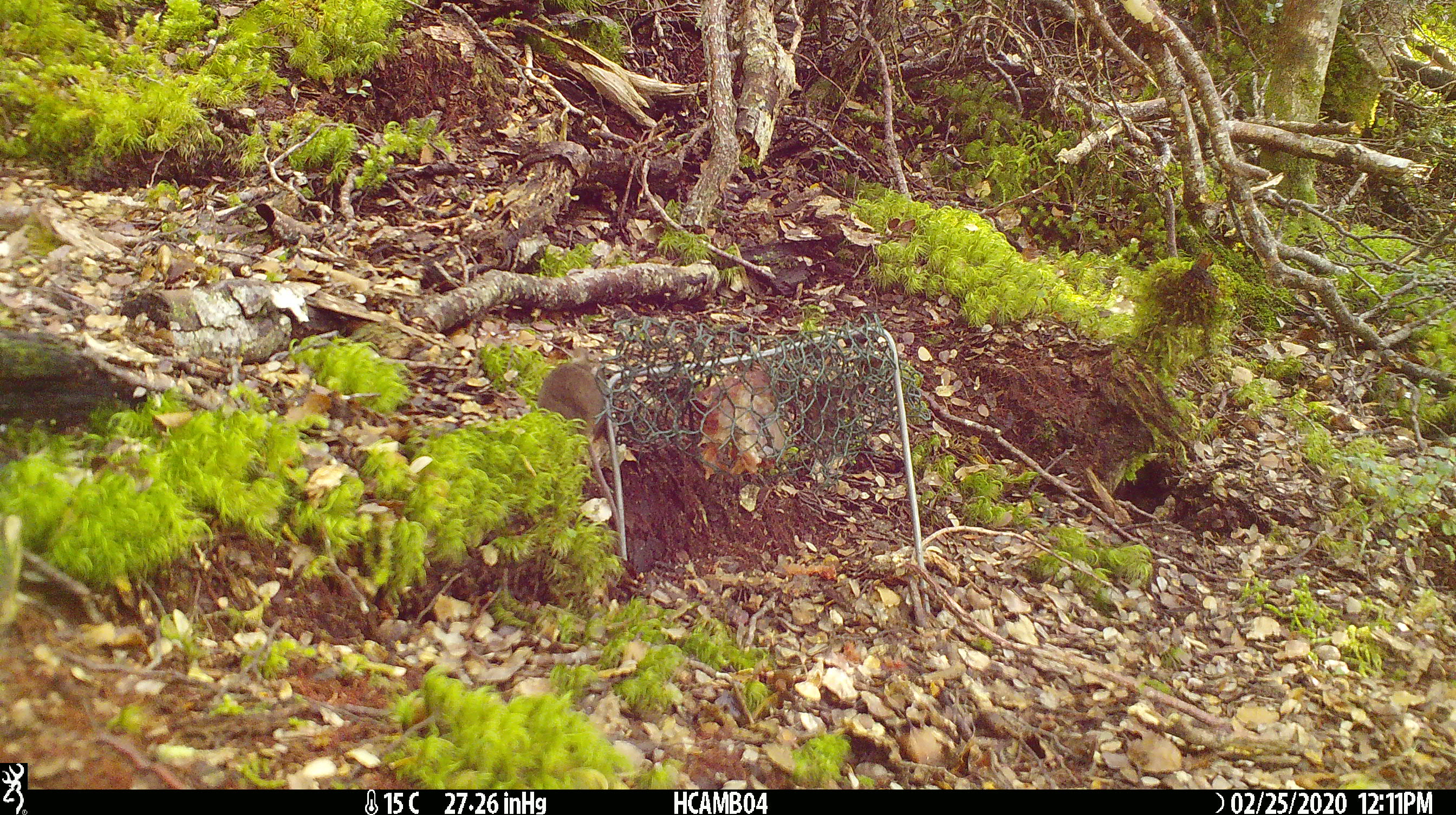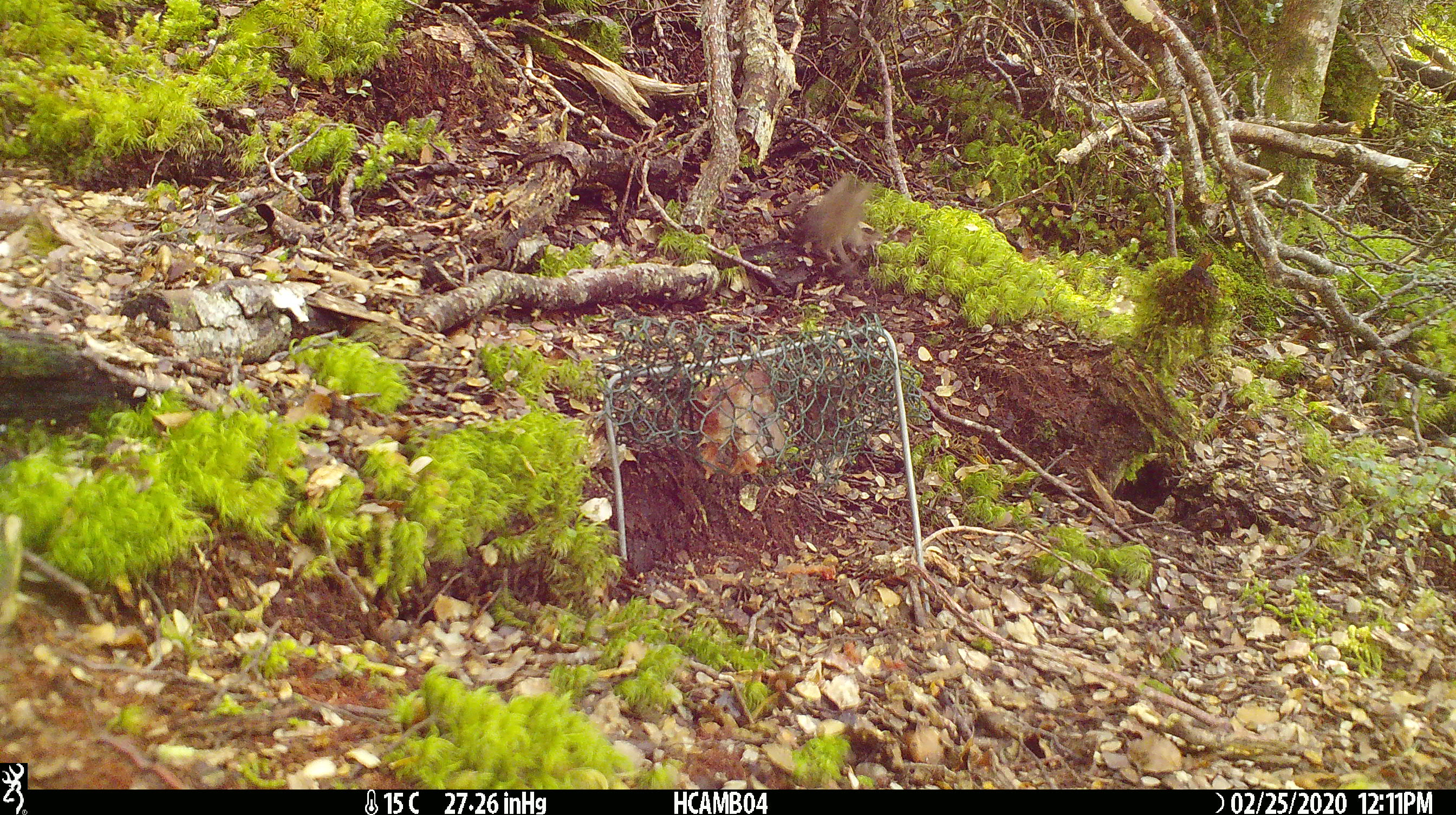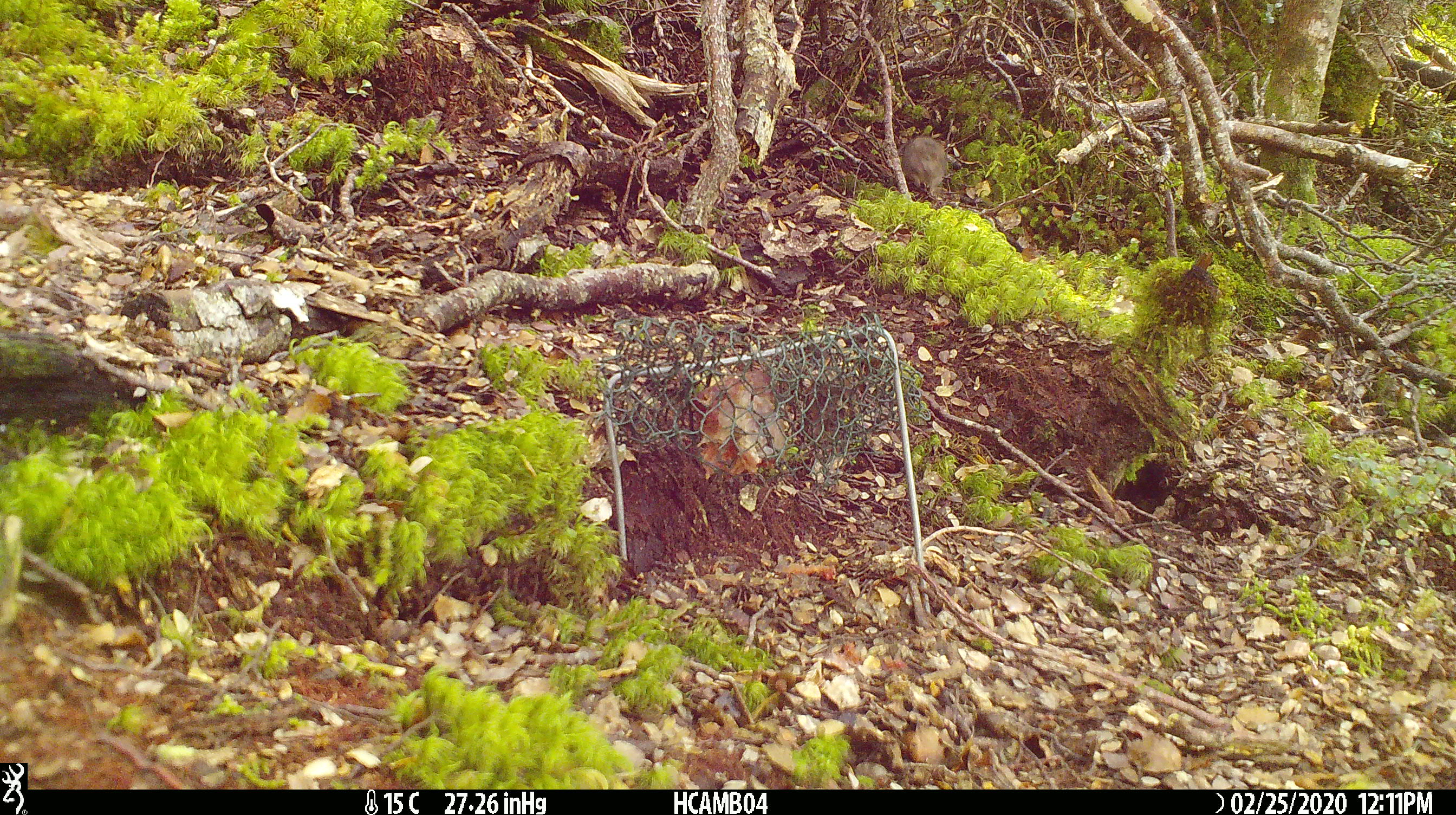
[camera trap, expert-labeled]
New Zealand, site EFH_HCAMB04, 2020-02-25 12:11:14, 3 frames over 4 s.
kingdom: Animalia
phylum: Chordata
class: Mammalia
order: Rodentia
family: Muridae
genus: Mus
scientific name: Mus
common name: mouse